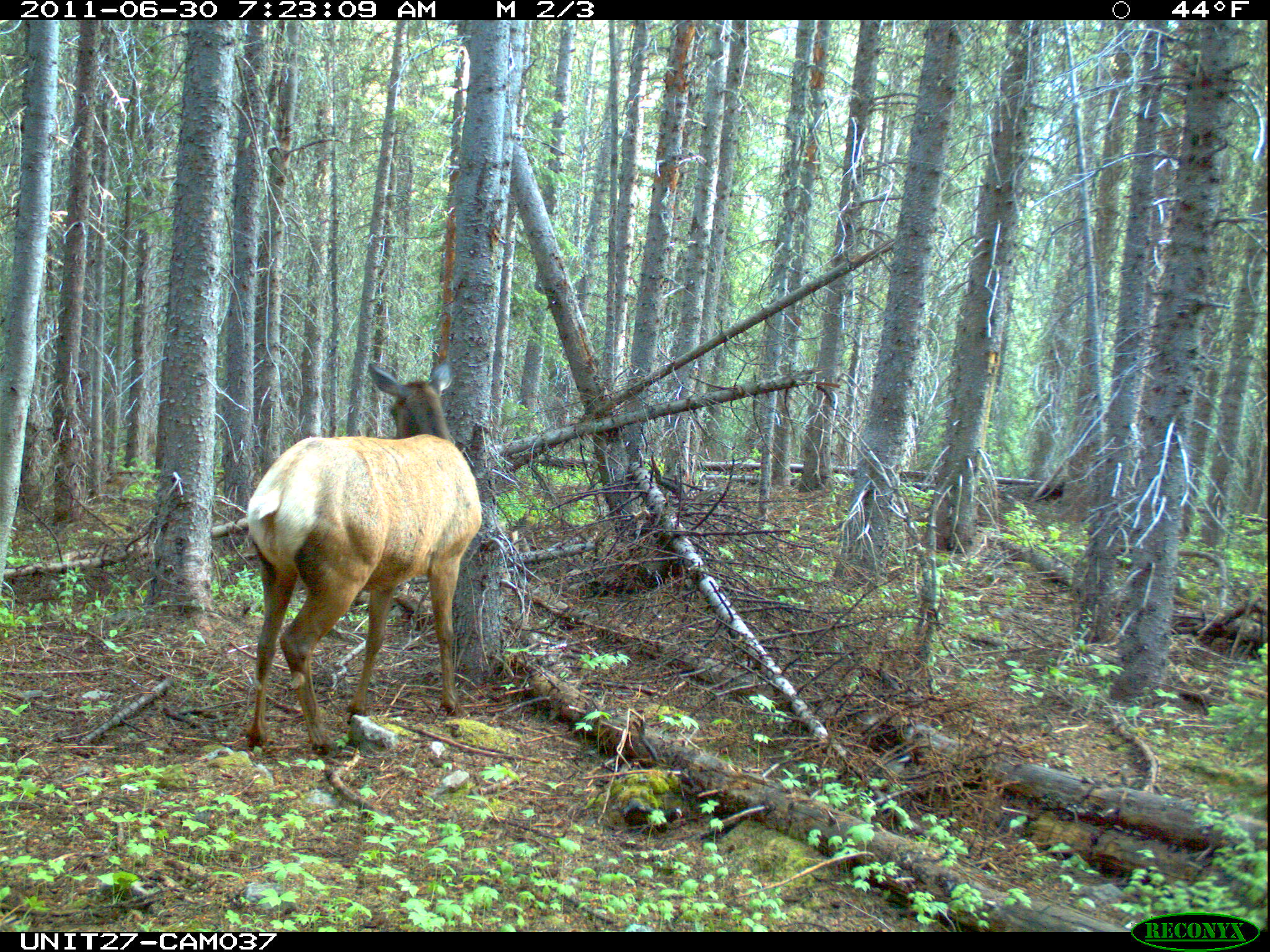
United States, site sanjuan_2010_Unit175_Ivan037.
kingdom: Animalia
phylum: Chordata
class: Mammalia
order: Artiodactyla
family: Cervidae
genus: Cervus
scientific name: Cervus elaphus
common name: red deer